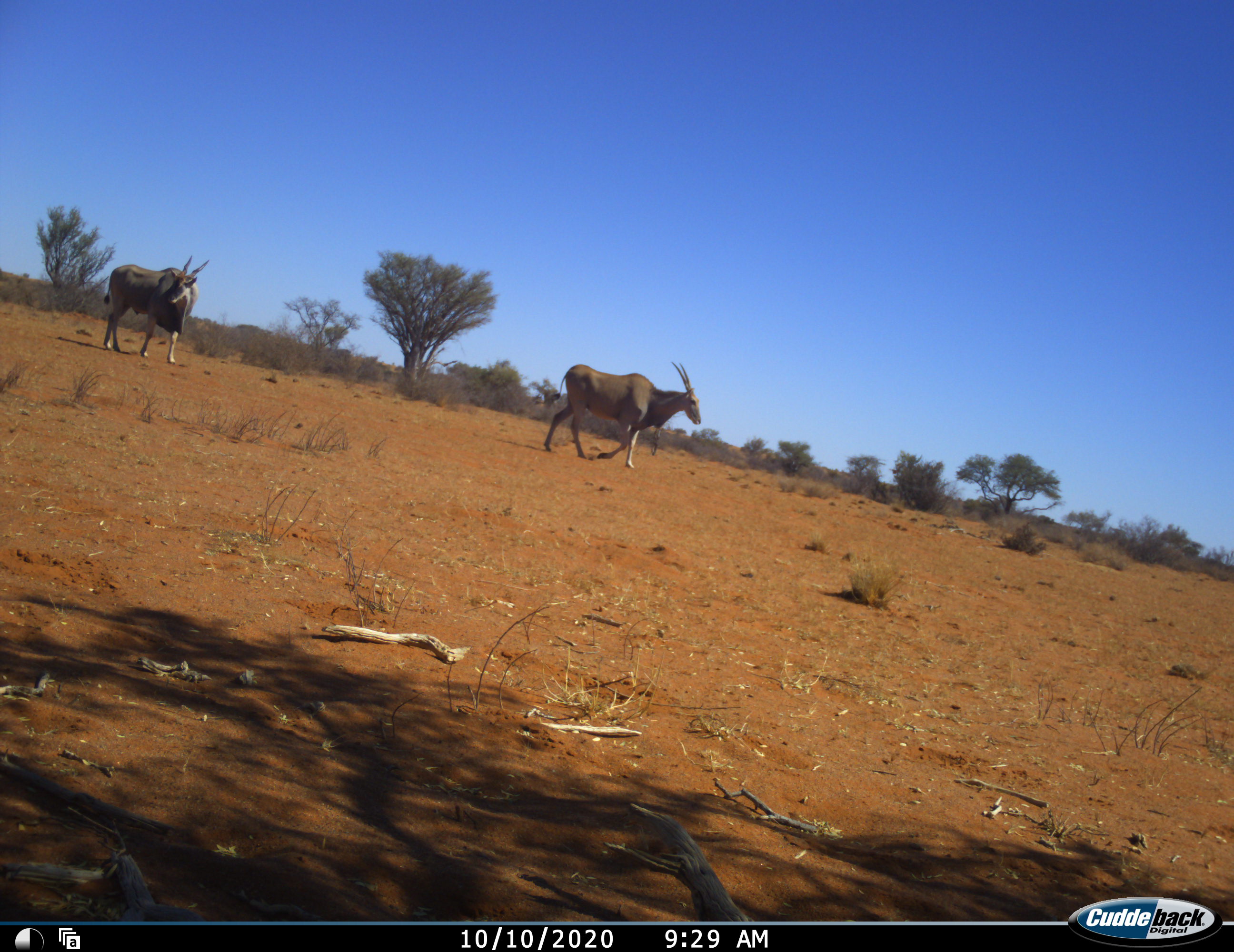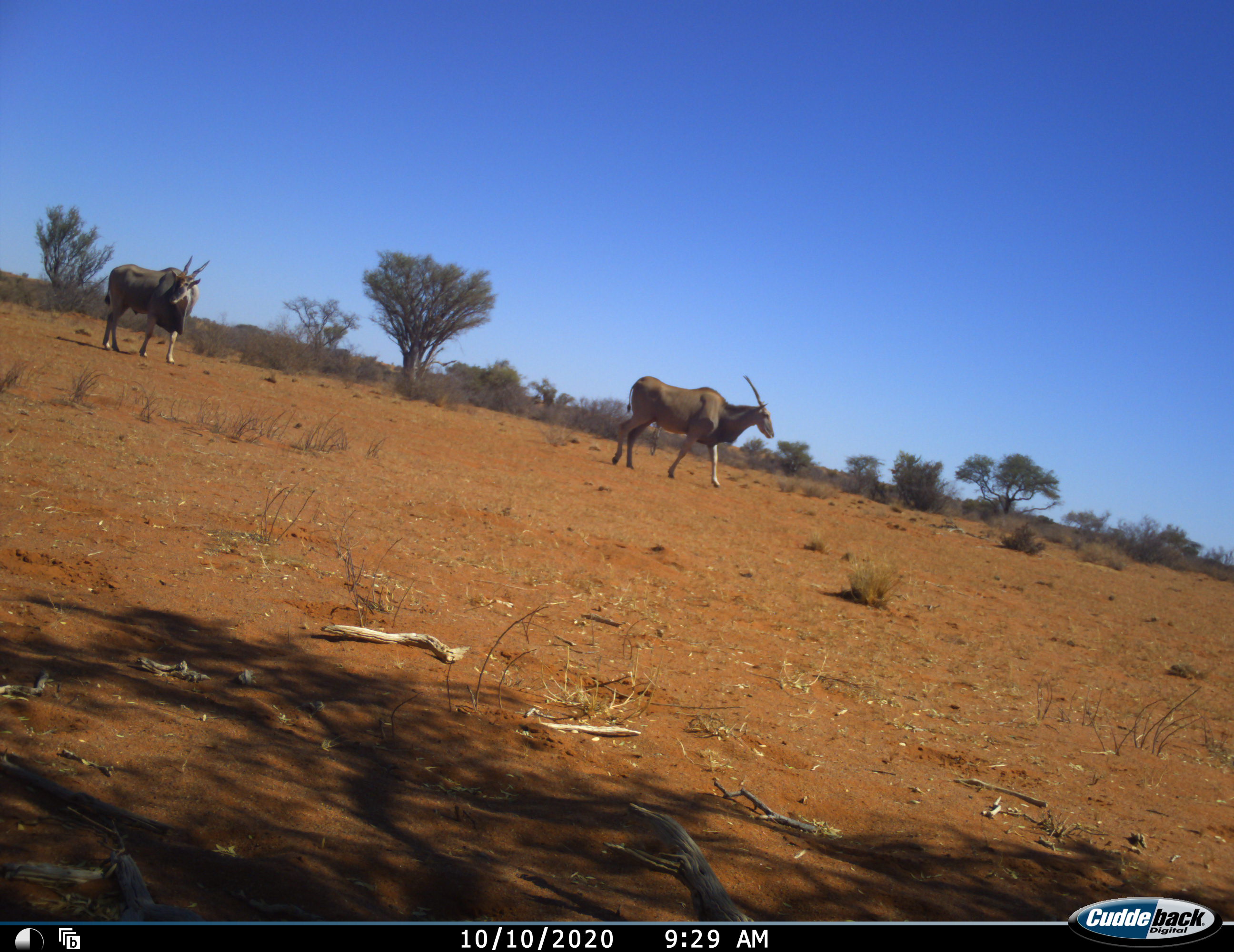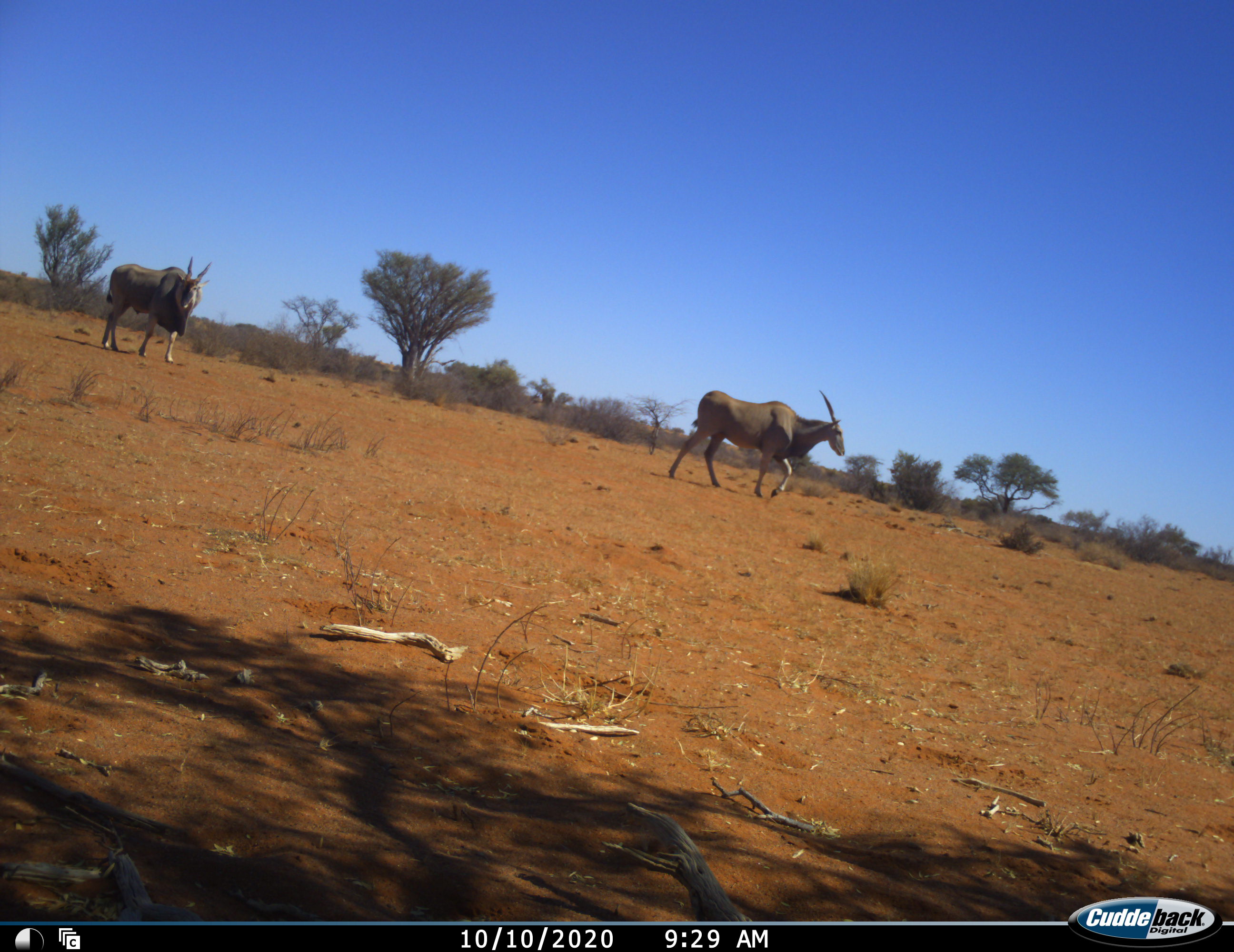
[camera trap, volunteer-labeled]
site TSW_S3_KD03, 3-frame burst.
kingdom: Animalia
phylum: Chordata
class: Mammalia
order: Artiodactyla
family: Bovidae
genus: Tragelaphus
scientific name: Tragelaphus oryx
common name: eland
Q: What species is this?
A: Eland (Tragelaphus oryx).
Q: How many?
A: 2.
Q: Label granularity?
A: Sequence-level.